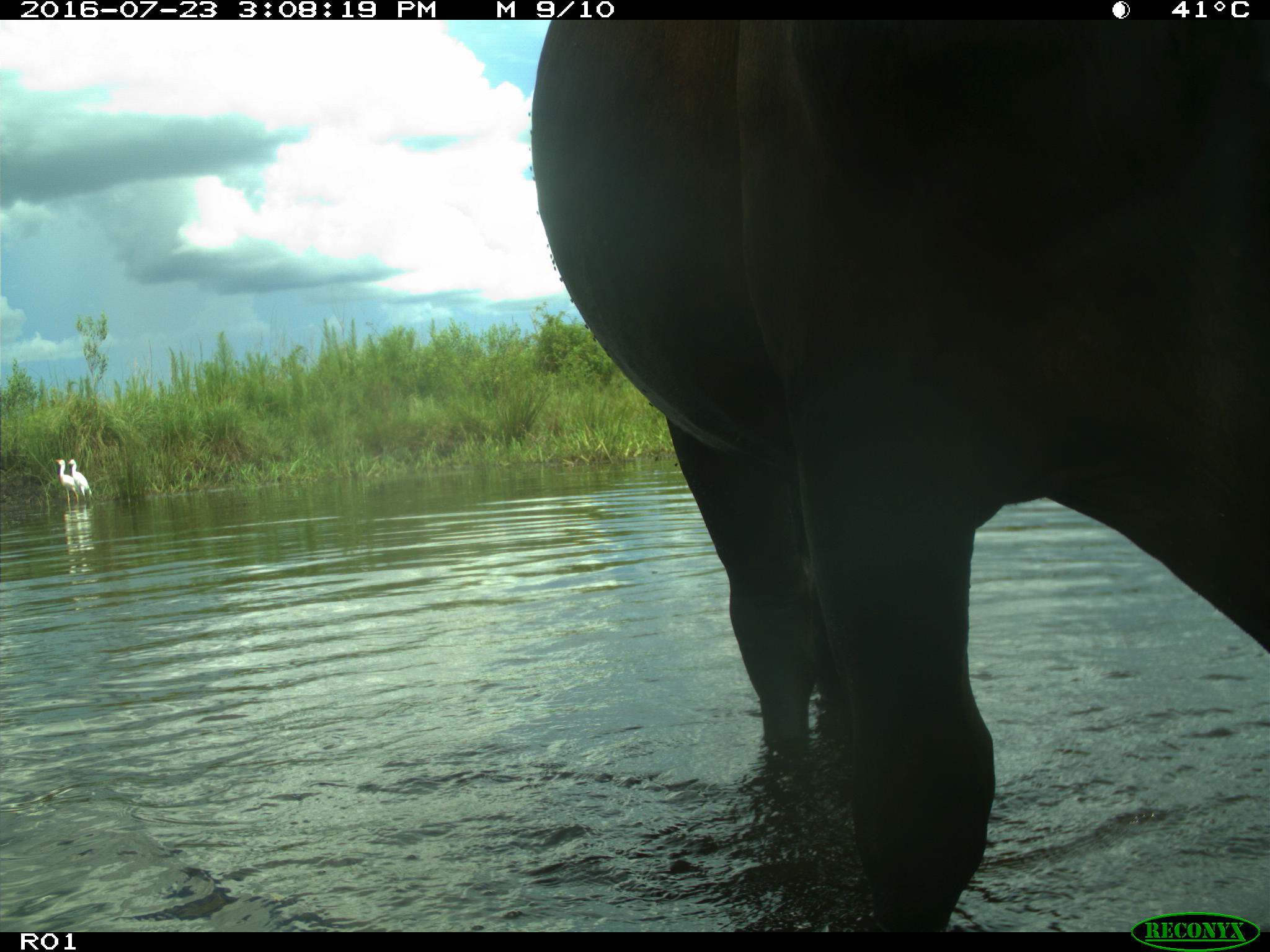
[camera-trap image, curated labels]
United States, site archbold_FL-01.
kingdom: Animalia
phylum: Chordata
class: Mammalia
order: Artiodactyla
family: Bovidae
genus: Bos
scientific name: Bos taurus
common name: domestic cow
Bos taurus (domestic cow).